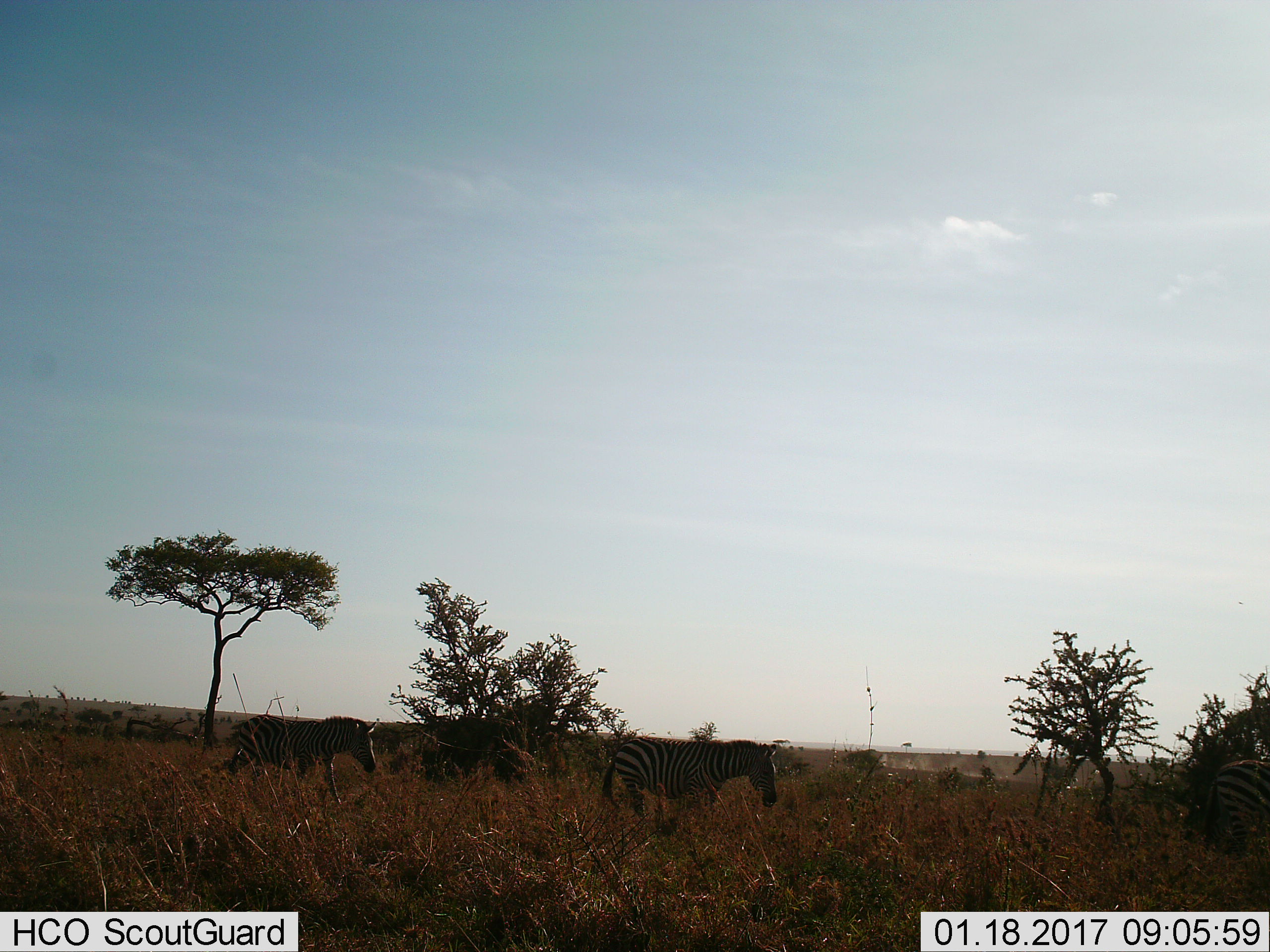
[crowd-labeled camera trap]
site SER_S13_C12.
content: unidentified animal